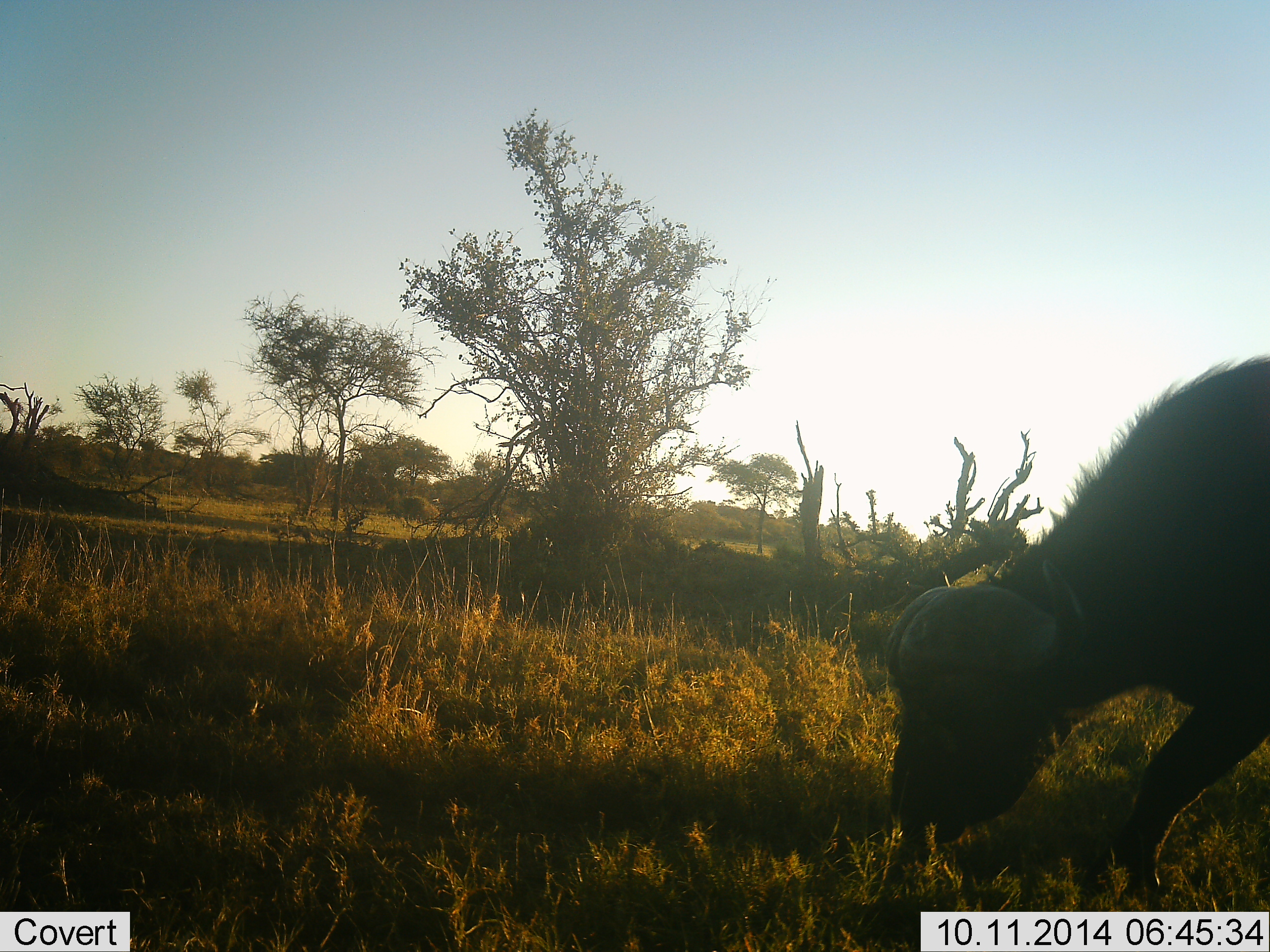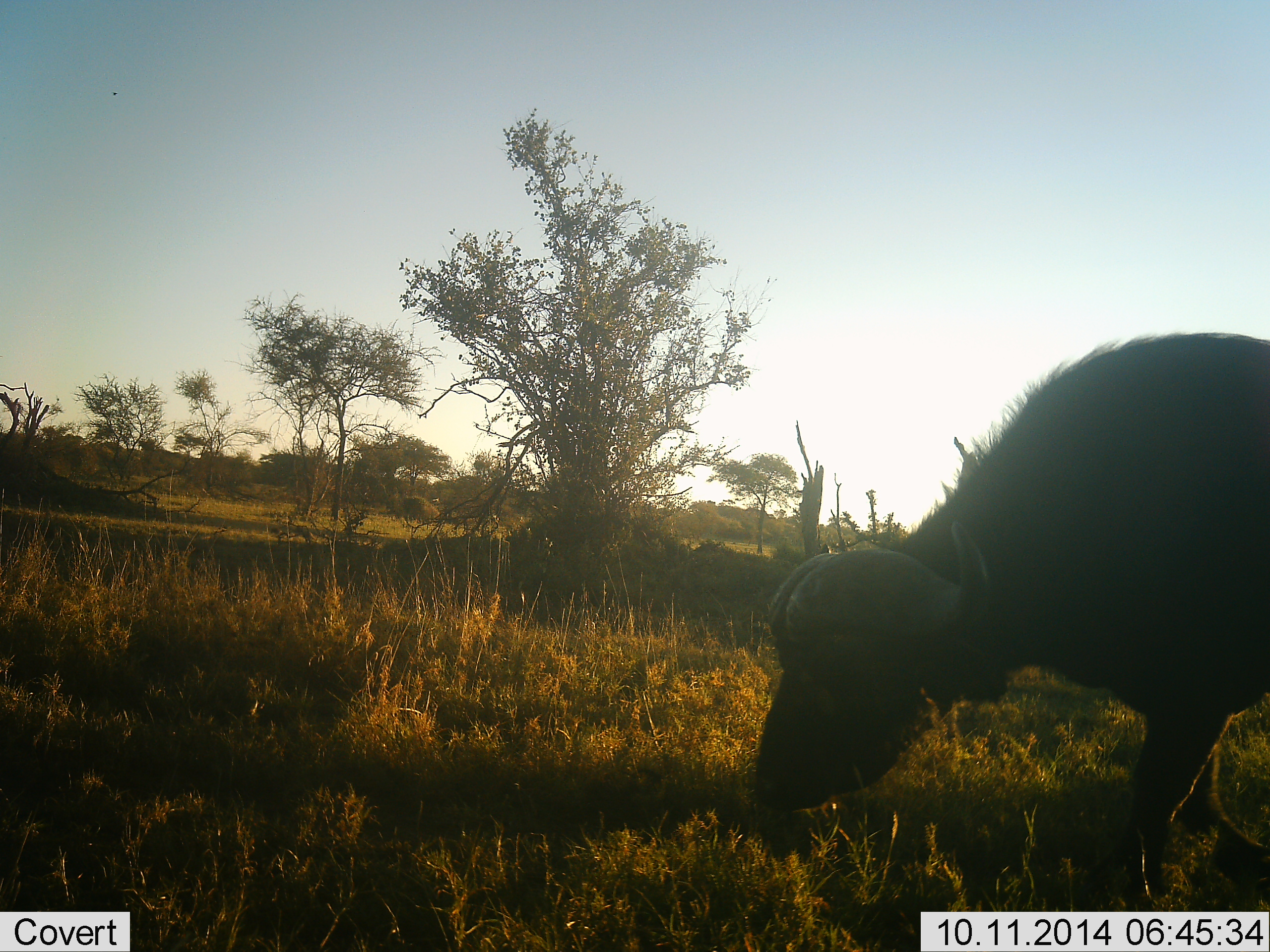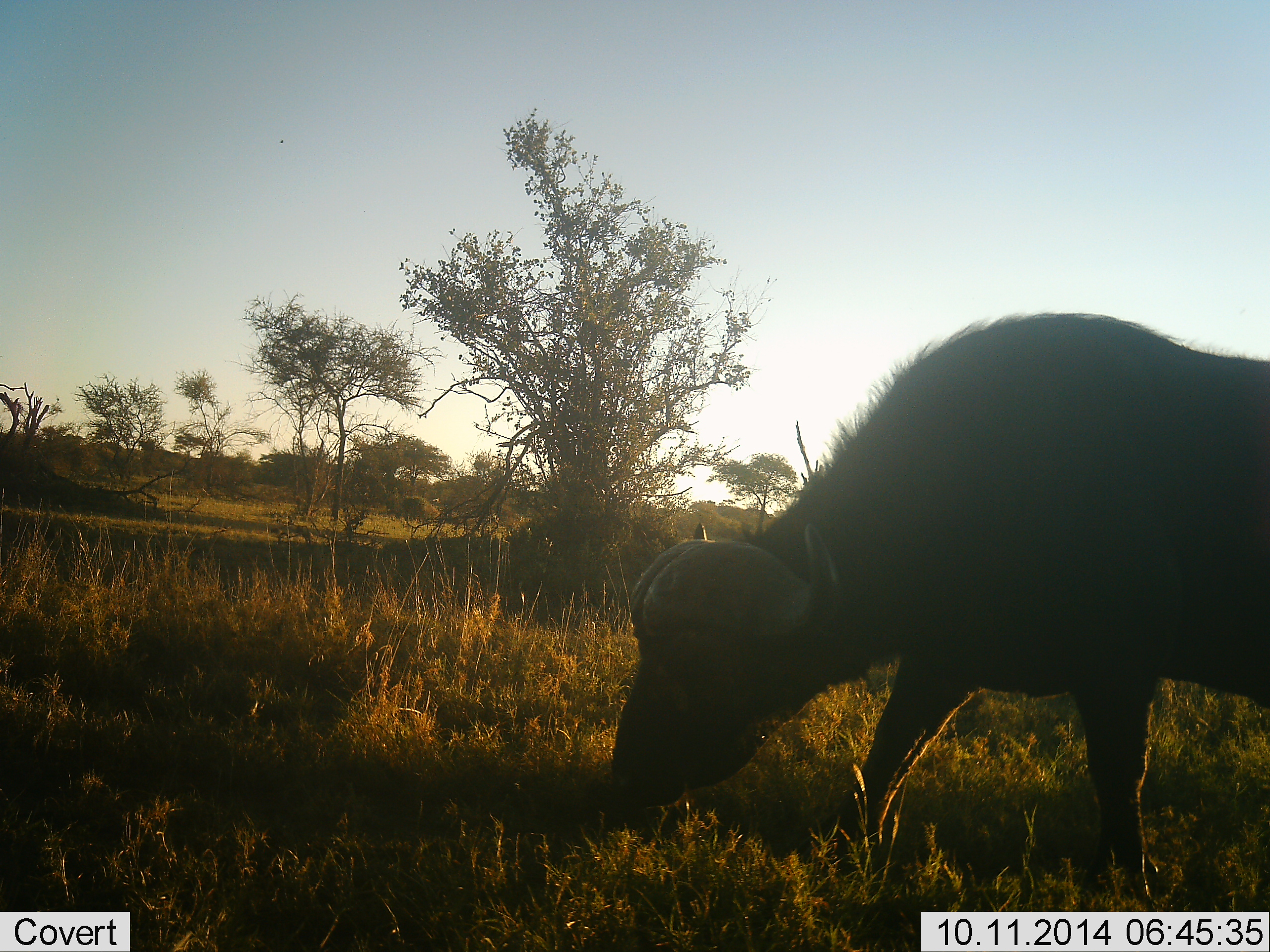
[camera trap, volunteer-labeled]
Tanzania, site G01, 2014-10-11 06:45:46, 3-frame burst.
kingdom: Animalia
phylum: Chordata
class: Mammalia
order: Artiodactyla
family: Bovidae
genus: Syncerus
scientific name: Syncerus caffer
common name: cape buffalo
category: buffalo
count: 1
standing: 10%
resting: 0%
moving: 60%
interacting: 0%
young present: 0%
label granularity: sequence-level